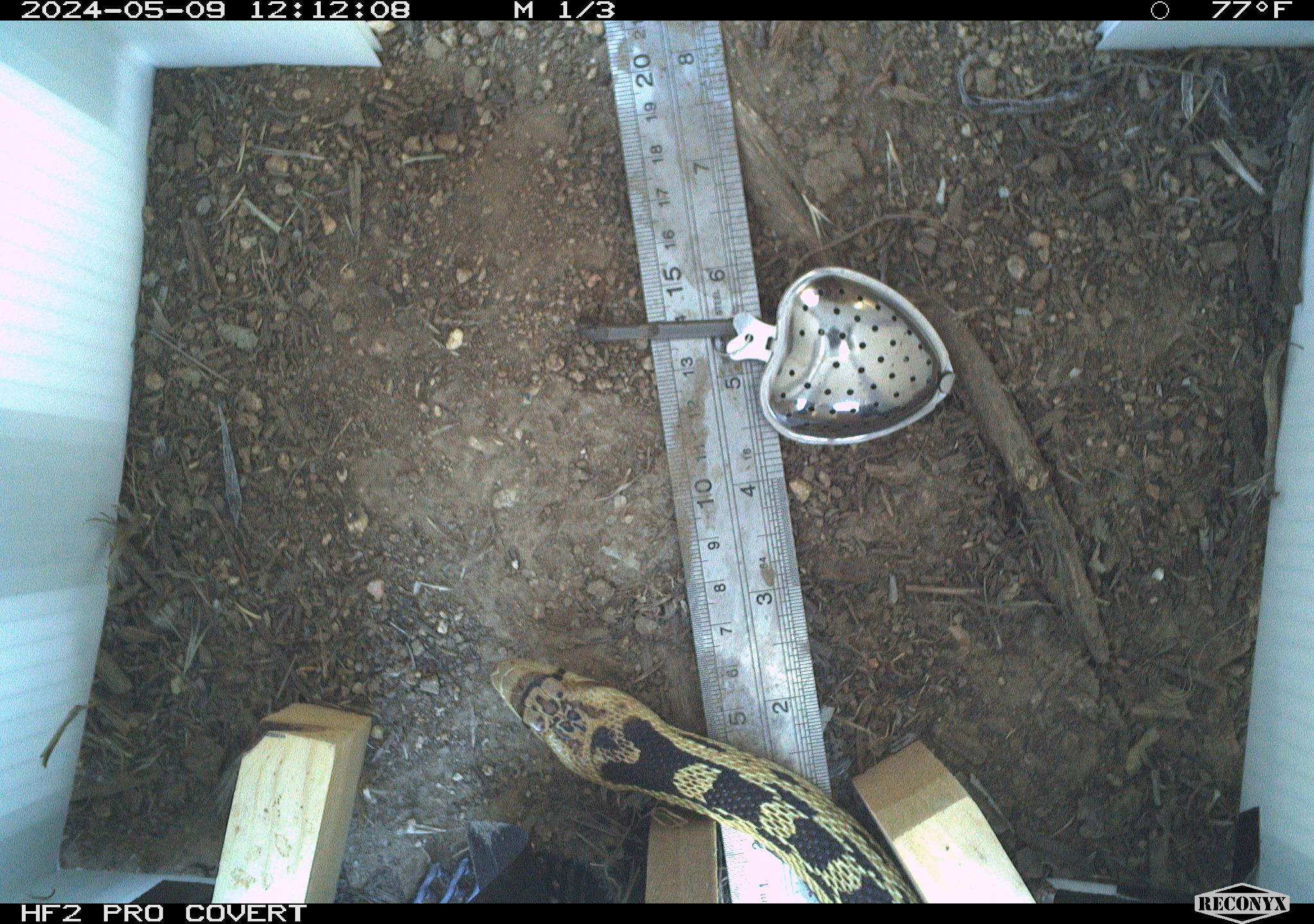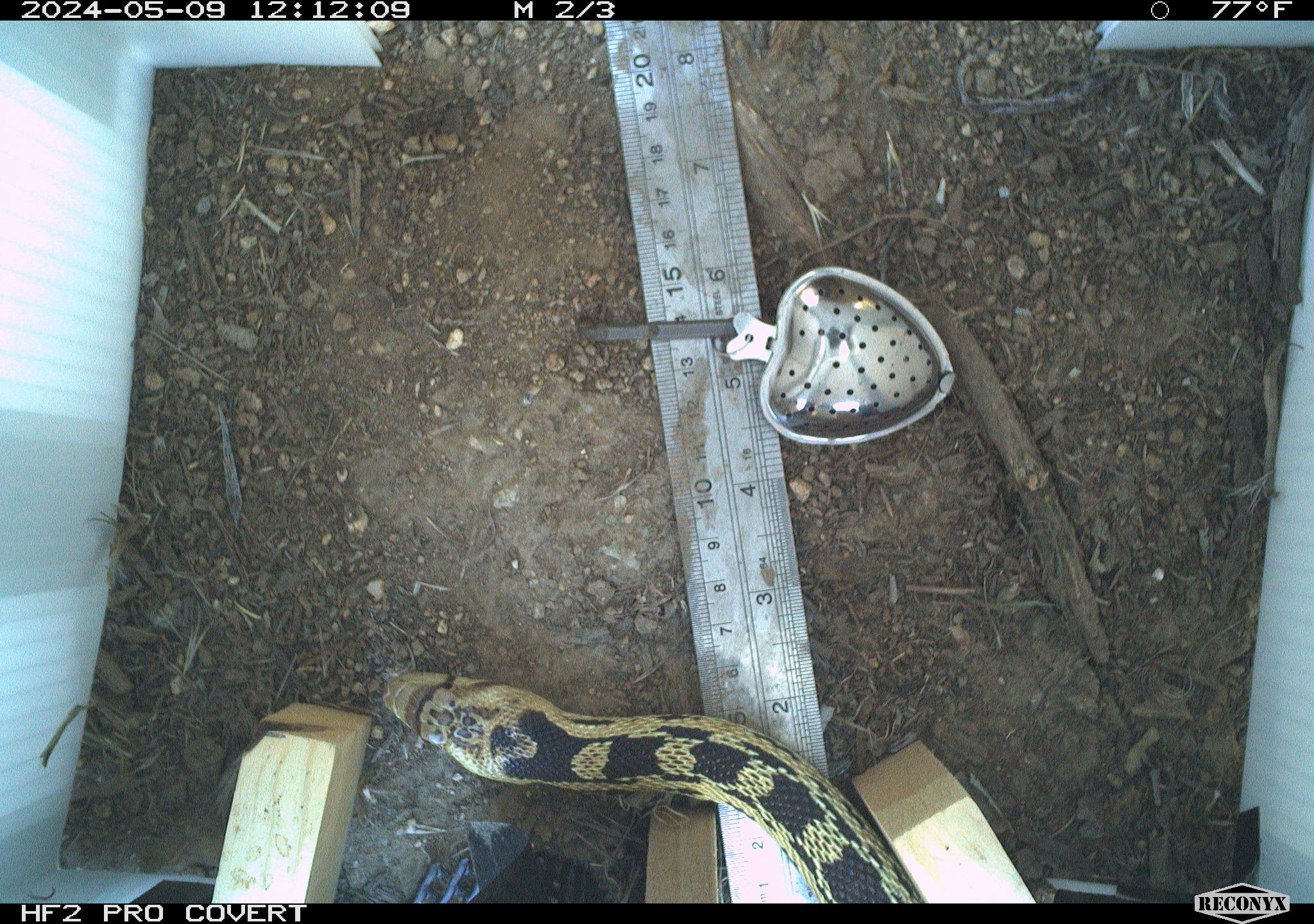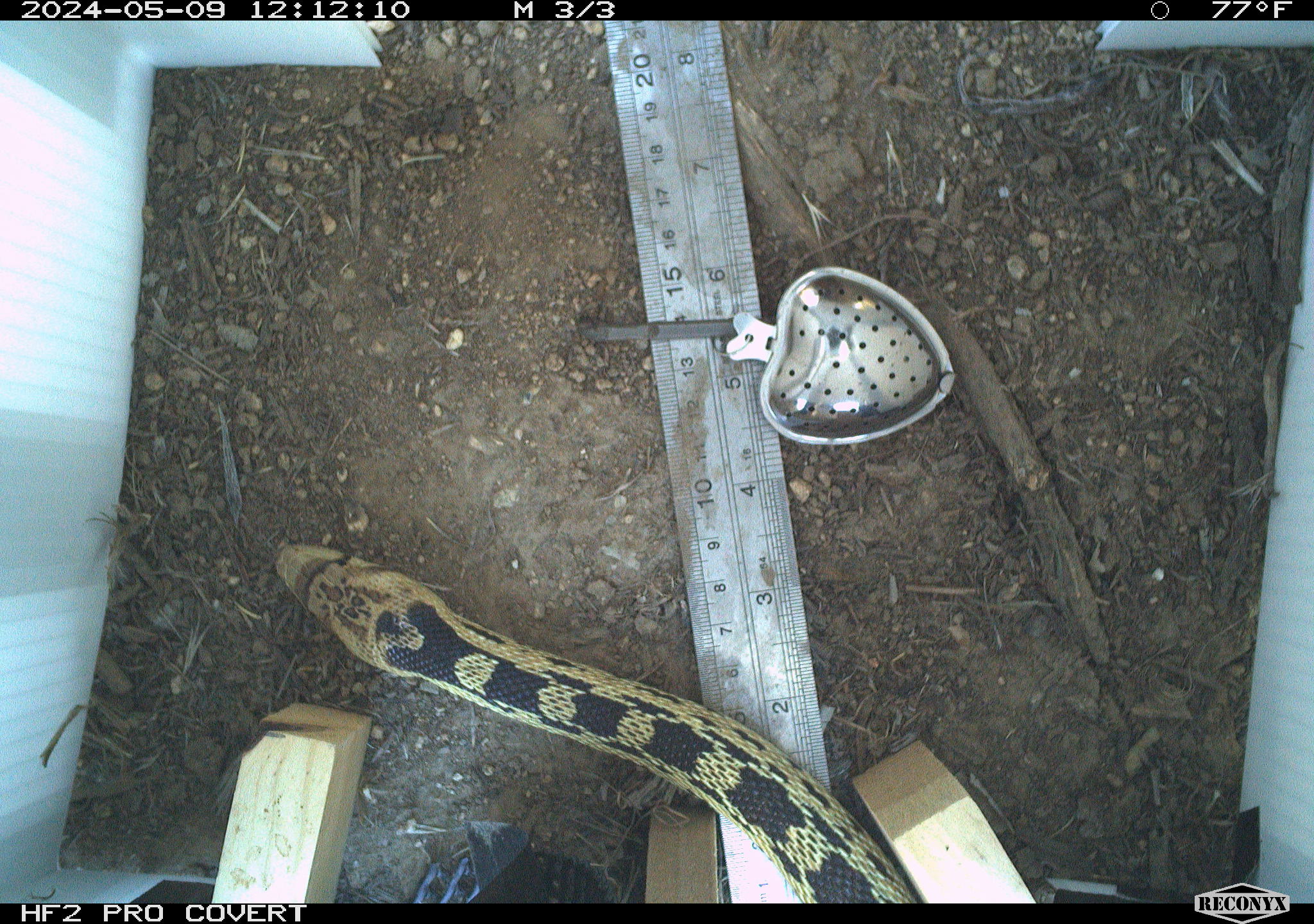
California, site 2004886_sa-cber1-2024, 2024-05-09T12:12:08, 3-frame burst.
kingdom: Animalia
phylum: Chordata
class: Reptilia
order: Squamata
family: Colubridae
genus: Pituophis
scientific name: Pituophis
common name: bullsnakes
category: pituophis species